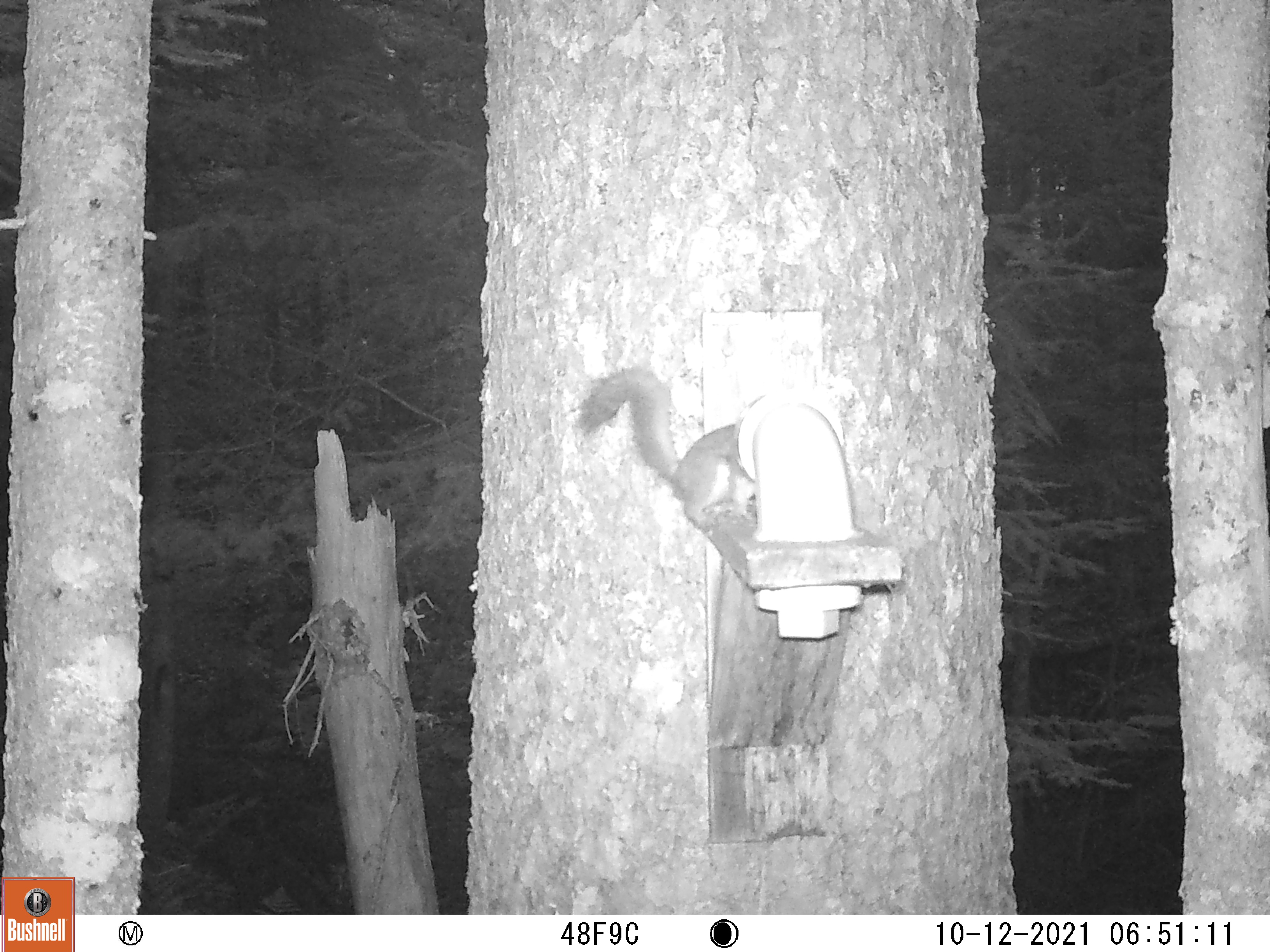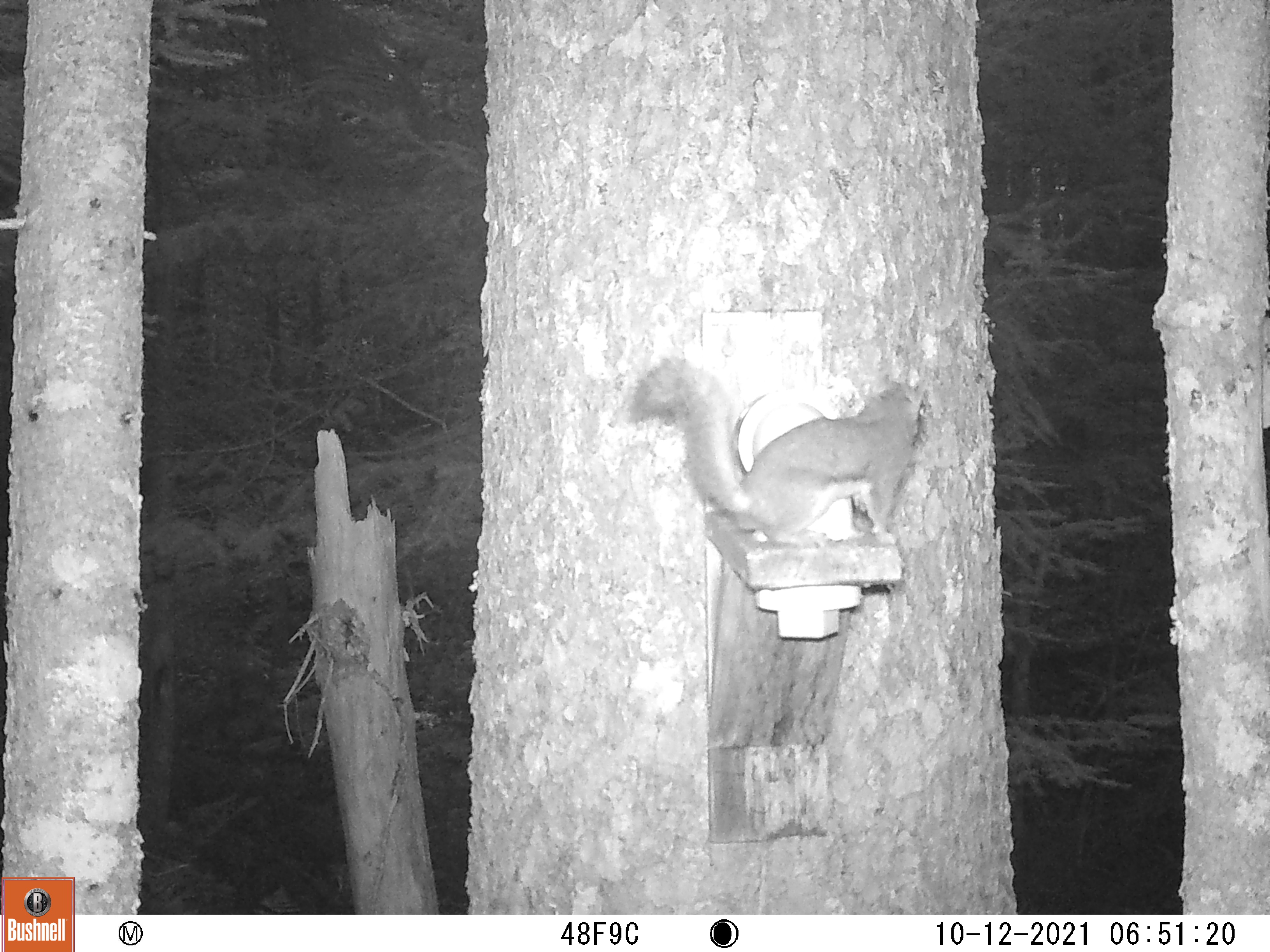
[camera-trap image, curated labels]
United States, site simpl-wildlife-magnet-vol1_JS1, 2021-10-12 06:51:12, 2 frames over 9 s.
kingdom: Animalia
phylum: Chordata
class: Mammalia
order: Rodentia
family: Sciuridae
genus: Tamiasciurus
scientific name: Tamiasciurus hudsonicus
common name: red squirrel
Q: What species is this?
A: Red squirrel (Tamiasciurus hudsonicus).